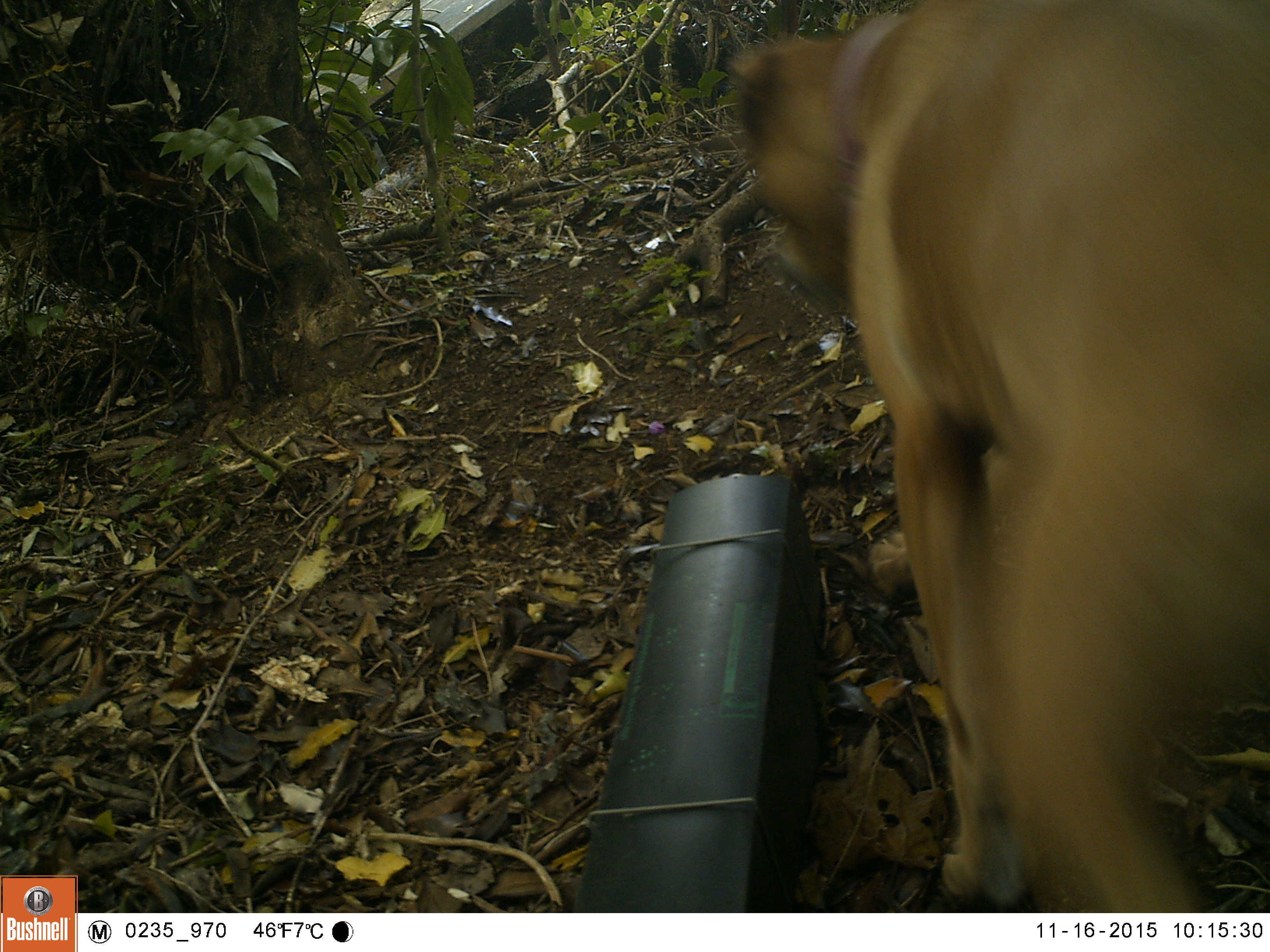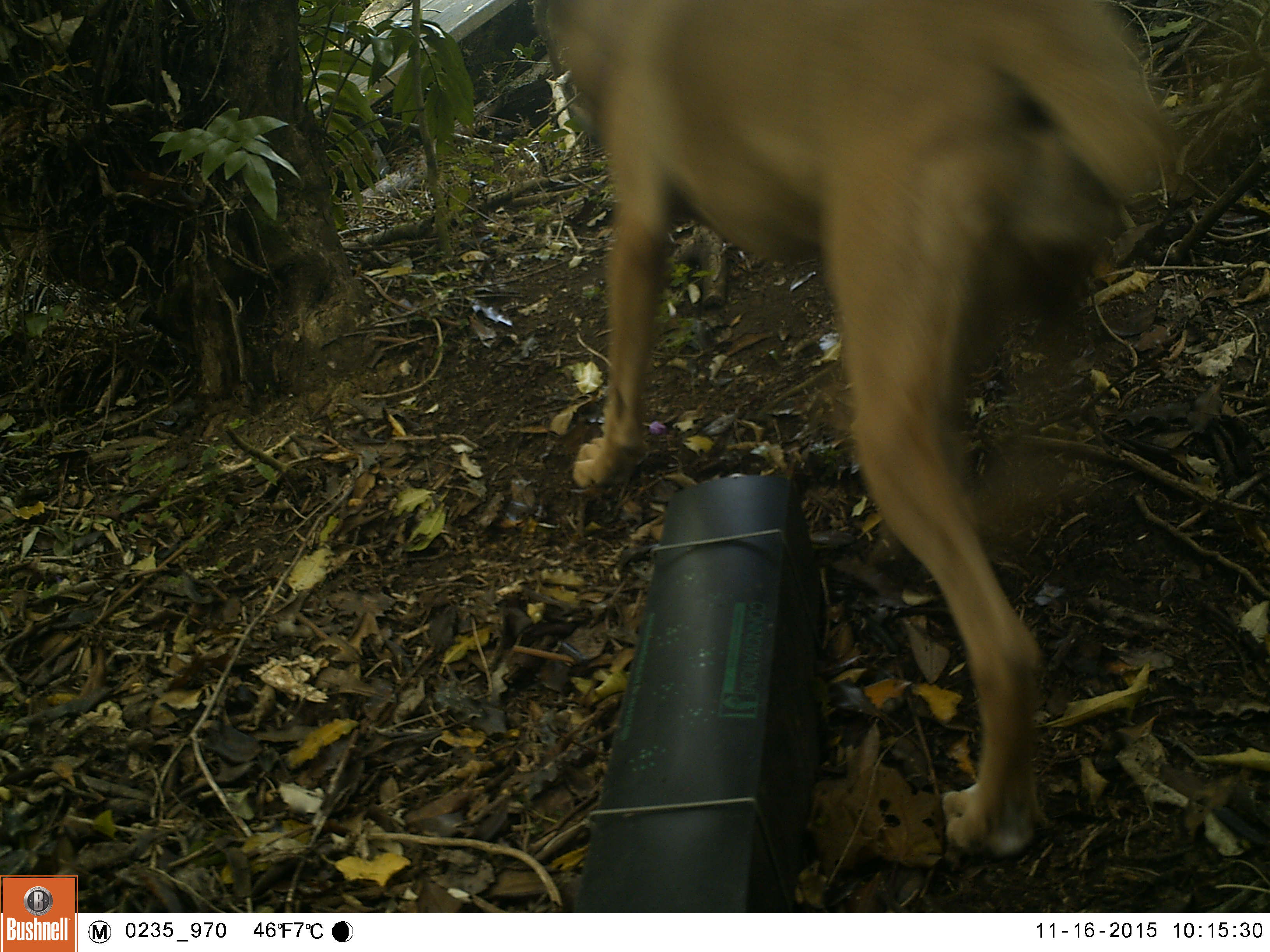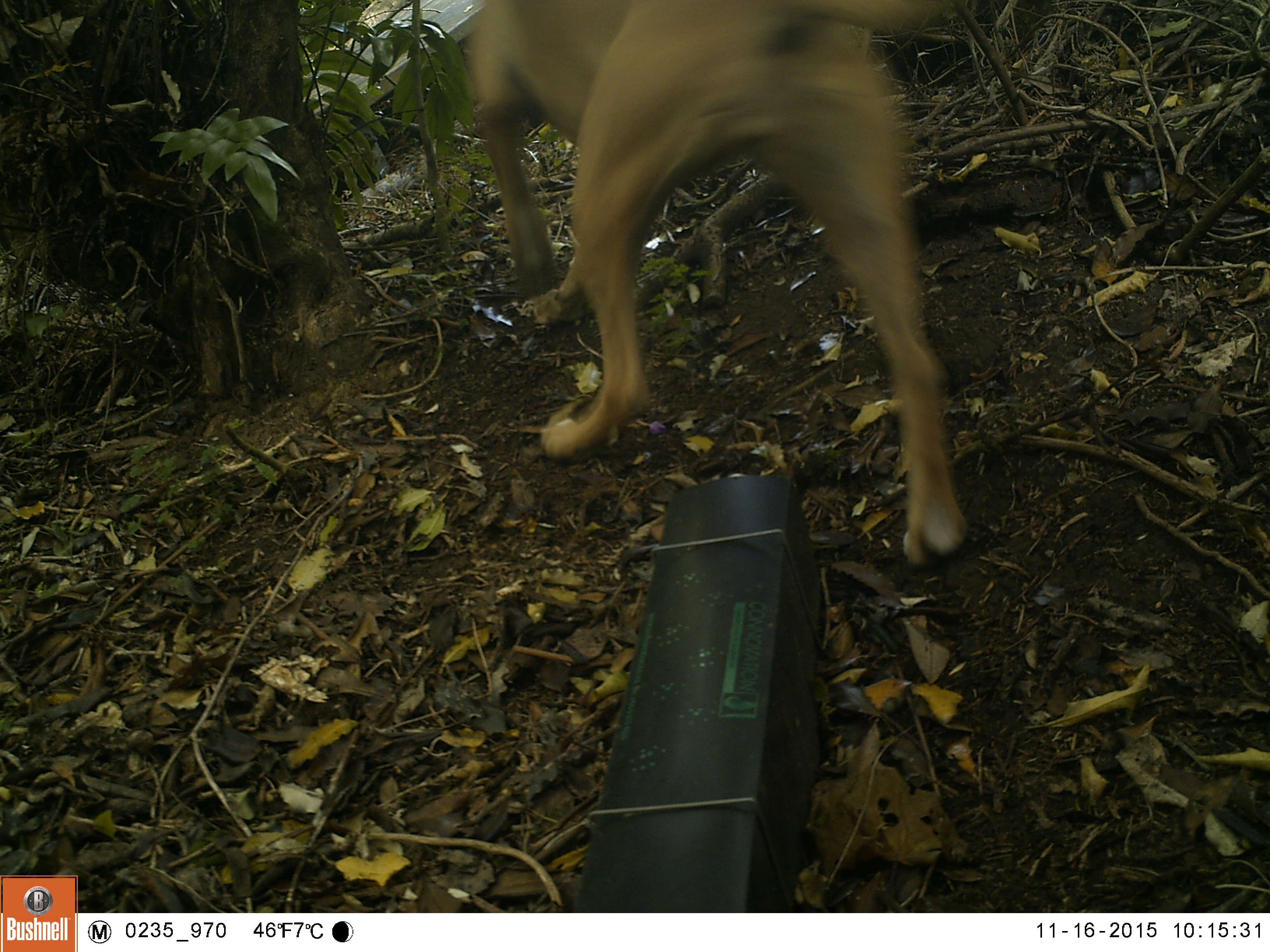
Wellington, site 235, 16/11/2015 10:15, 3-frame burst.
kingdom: Animalia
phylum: Chordata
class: Mammalia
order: Carnivora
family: Canidae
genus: Canis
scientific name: Canis familiaris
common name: dog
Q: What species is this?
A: Dog (Canis familiaris).